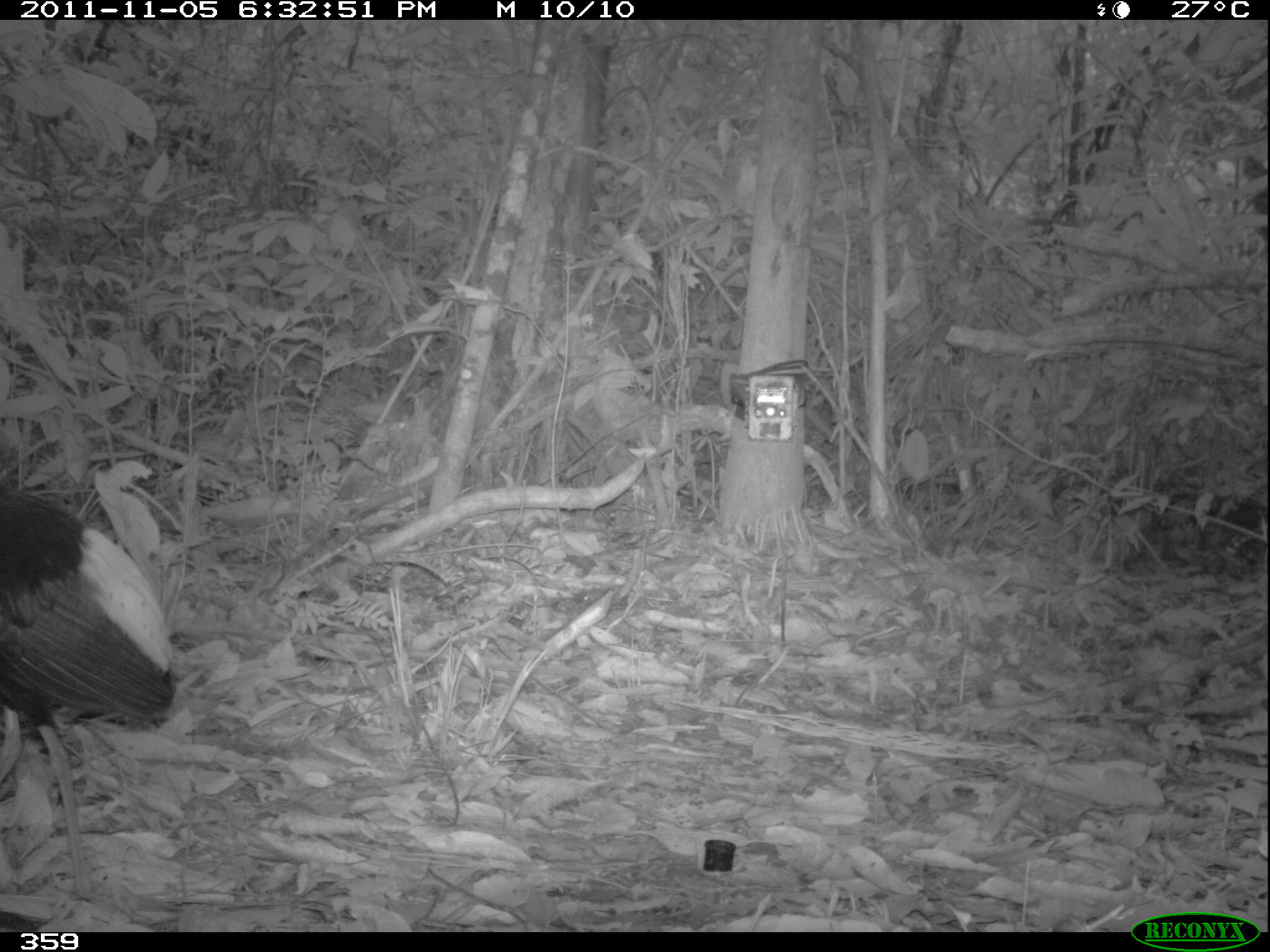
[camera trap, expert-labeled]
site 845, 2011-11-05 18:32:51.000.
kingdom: Animalia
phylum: Chordata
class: Aves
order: Gruiformes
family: Psophiidae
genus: Psophia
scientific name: Psophia leucoptera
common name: pale-winged trumpeter